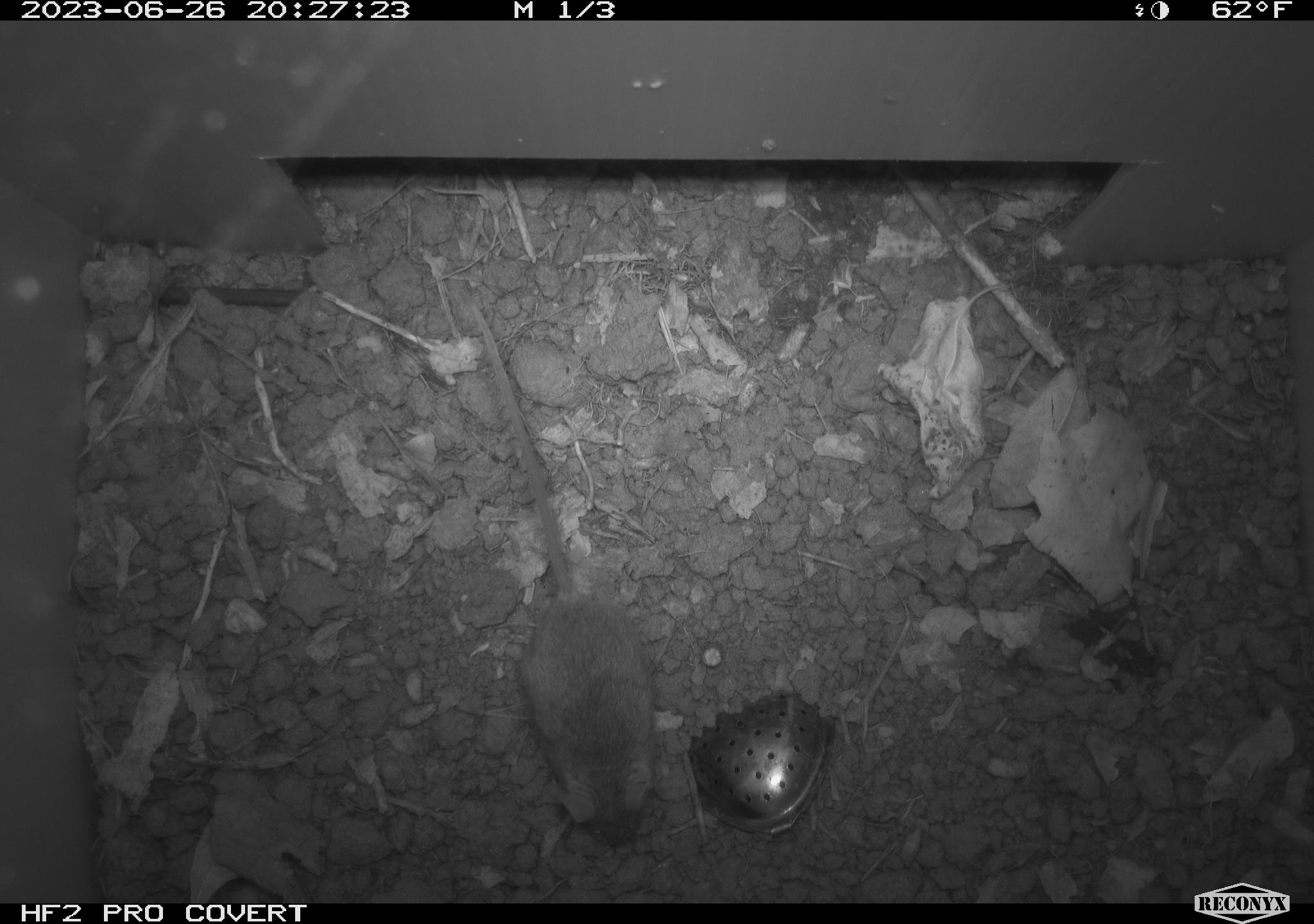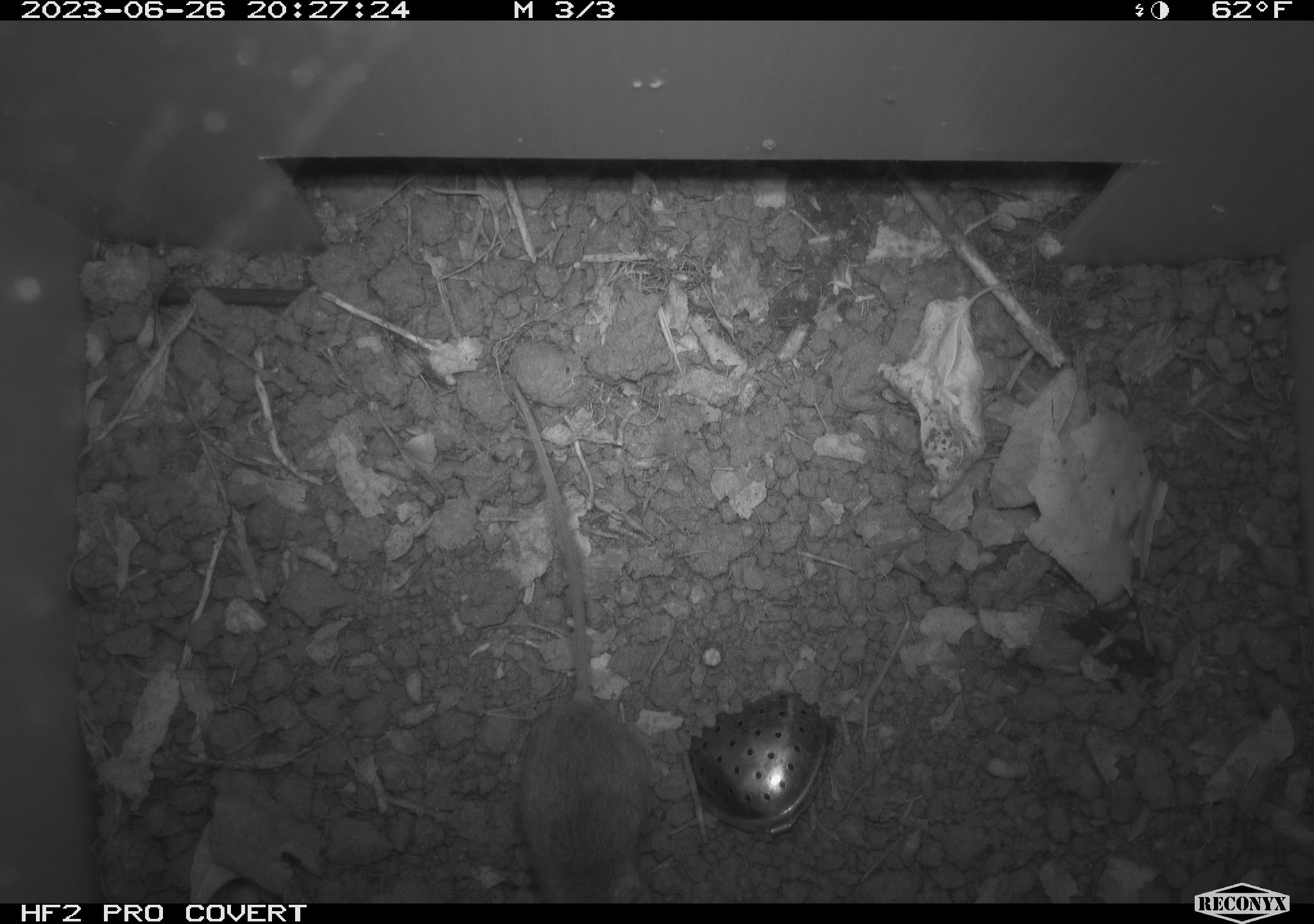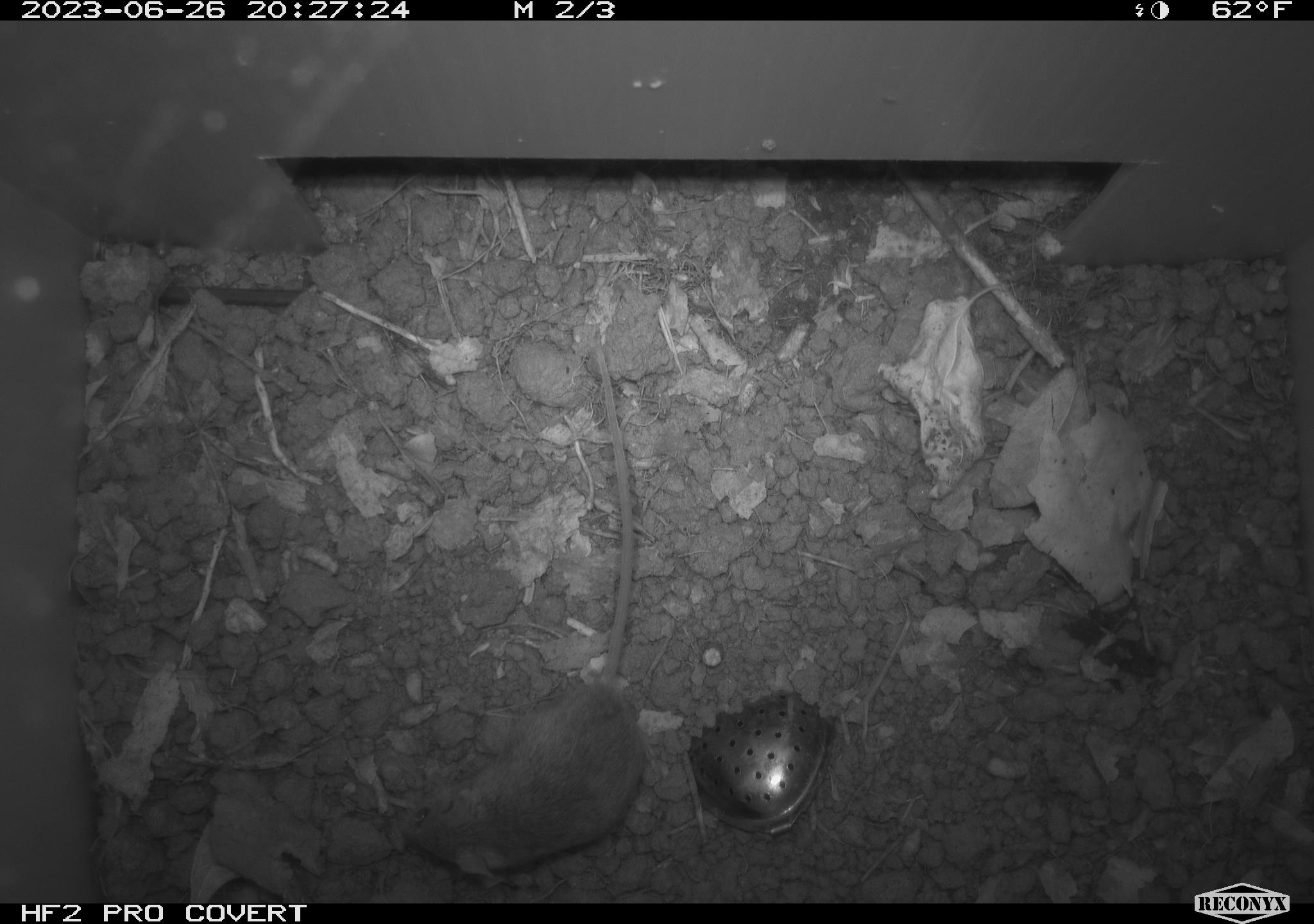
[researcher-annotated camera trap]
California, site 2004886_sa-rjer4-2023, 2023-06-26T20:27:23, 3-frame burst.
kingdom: Animalia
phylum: Chordata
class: Mammalia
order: Rodentia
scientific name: Rodentia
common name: mouse species